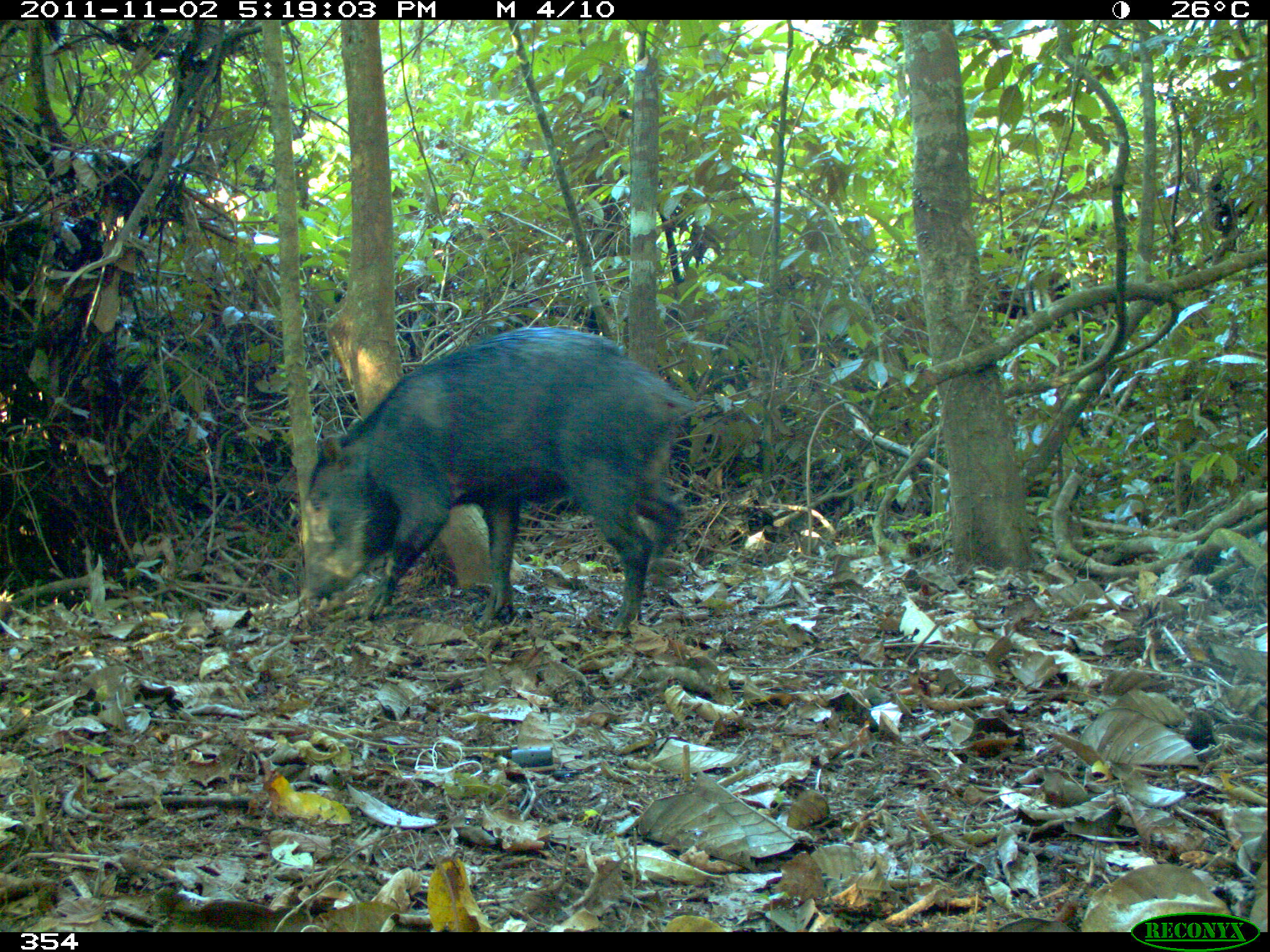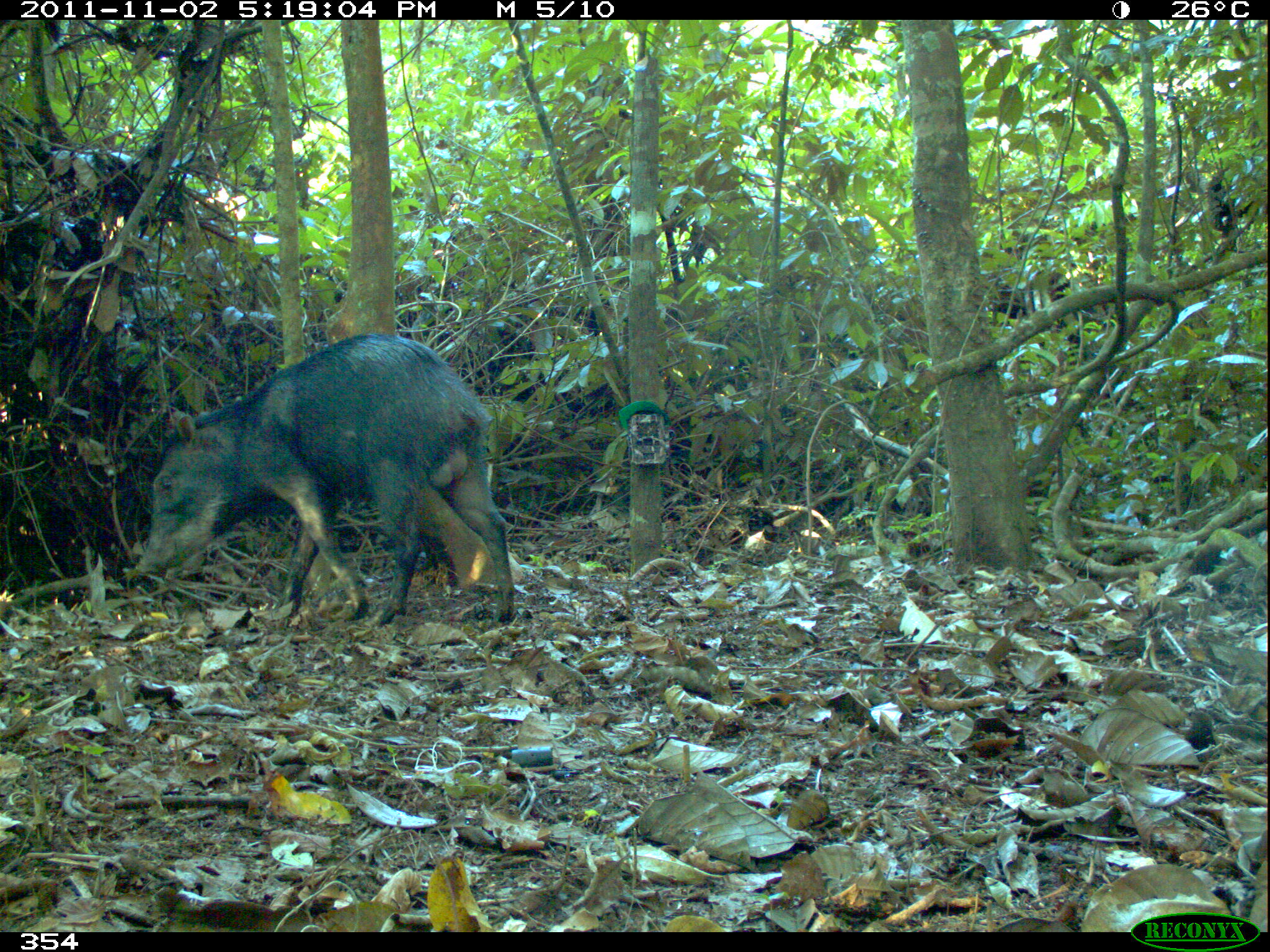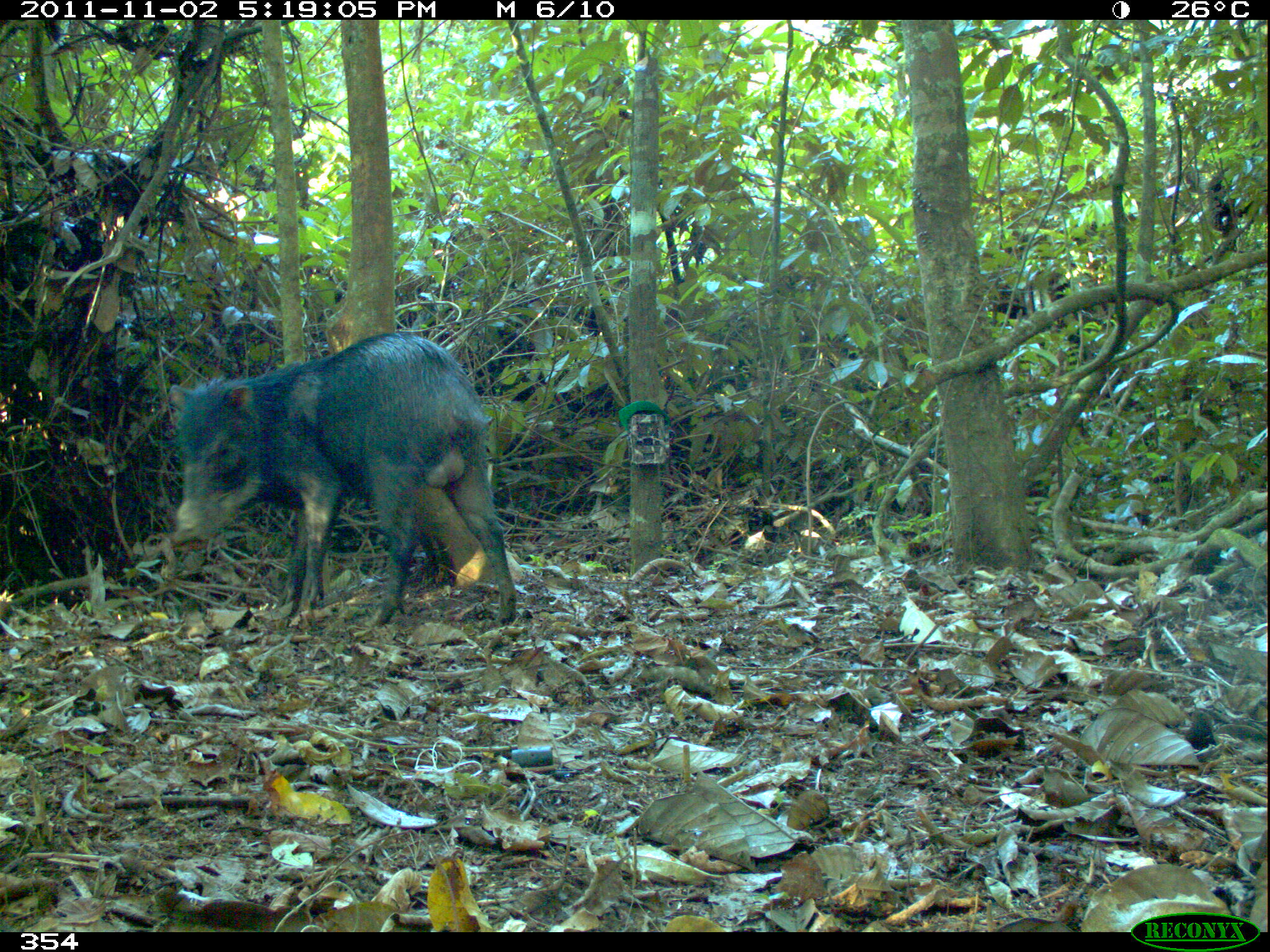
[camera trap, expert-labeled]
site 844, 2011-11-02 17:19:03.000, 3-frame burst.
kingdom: Animalia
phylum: Chordata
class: Mammalia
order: Artiodactyla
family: Tayassuidae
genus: Tayassu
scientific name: Tayassu pecari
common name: white-lipped peccary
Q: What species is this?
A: Tayassu pecari (white-lipped peccary).